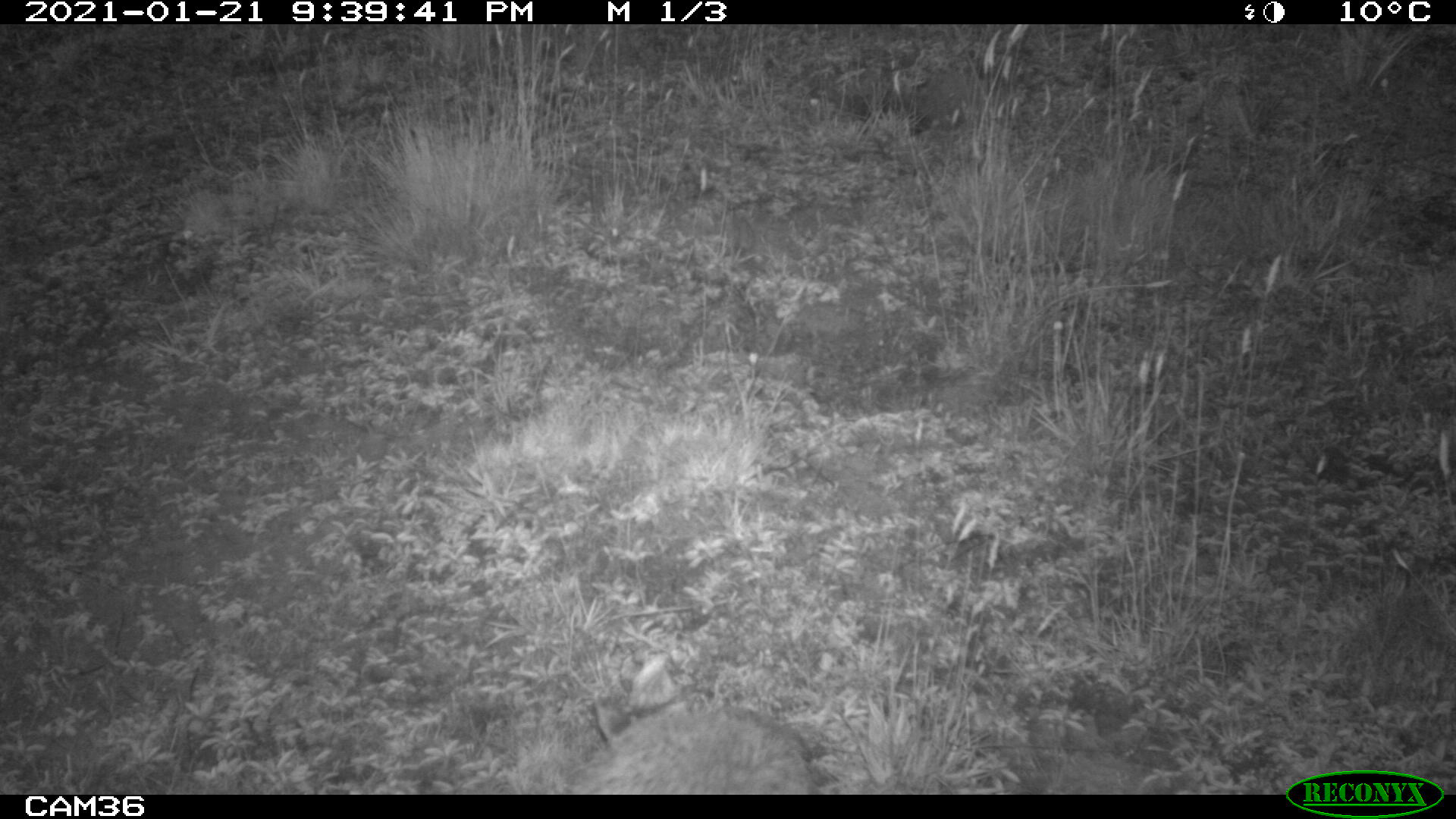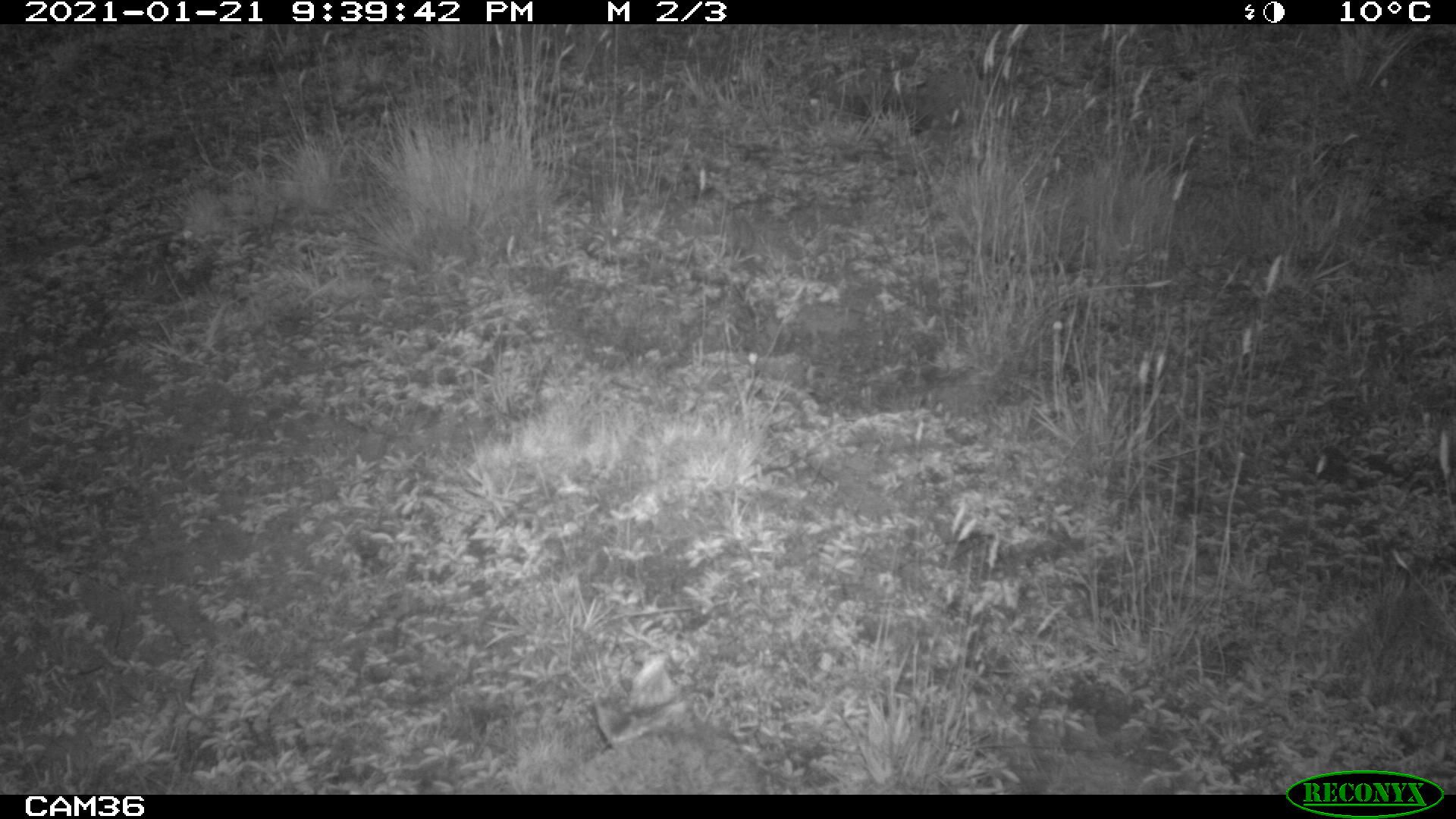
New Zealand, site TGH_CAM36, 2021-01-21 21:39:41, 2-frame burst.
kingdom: Animalia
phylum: Chordata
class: Mammalia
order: Eulipotyphla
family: Erinaceidae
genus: Erinaceus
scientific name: Erinaceus europaeus europaeus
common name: european hedgehog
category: hedgehog